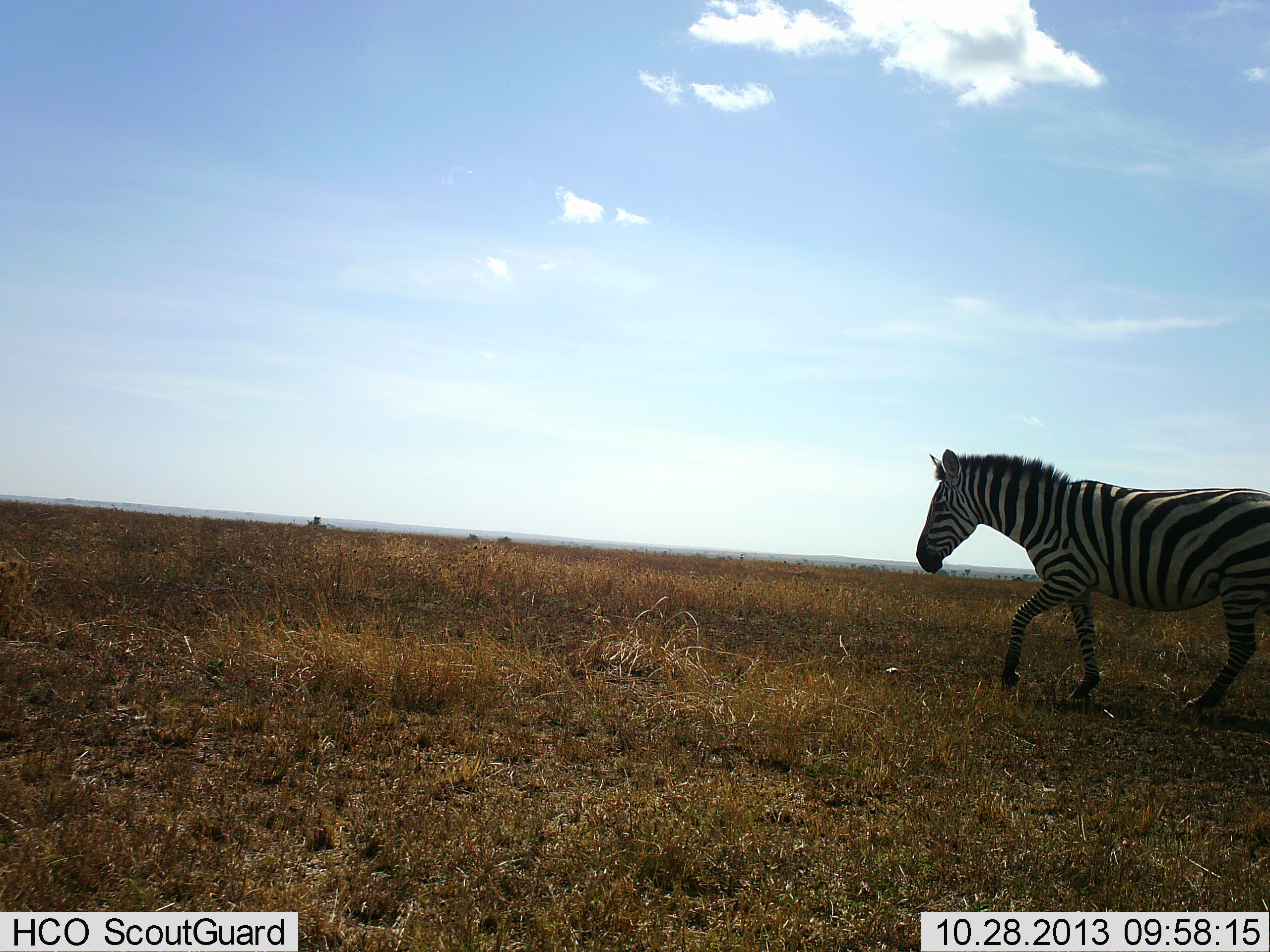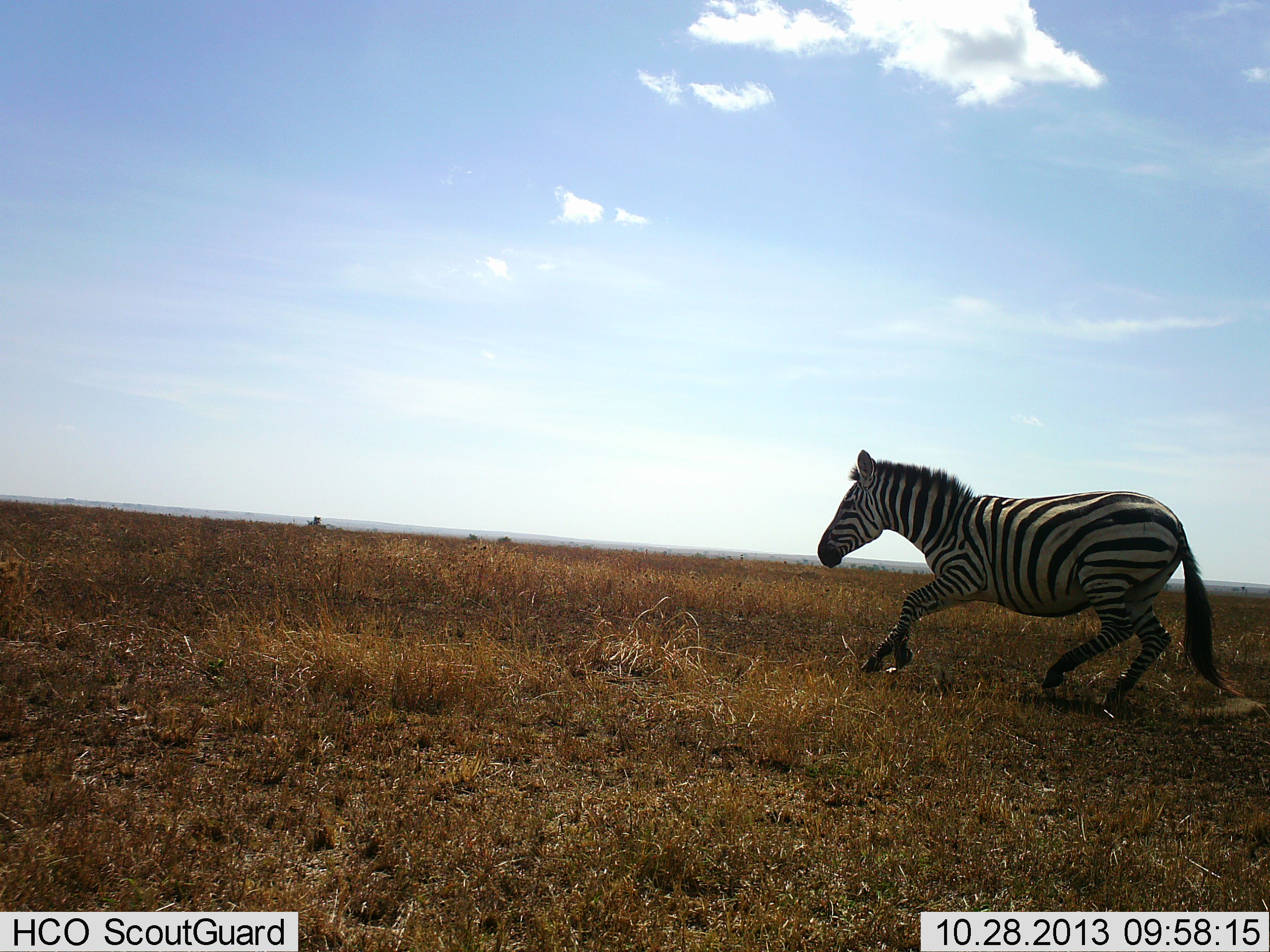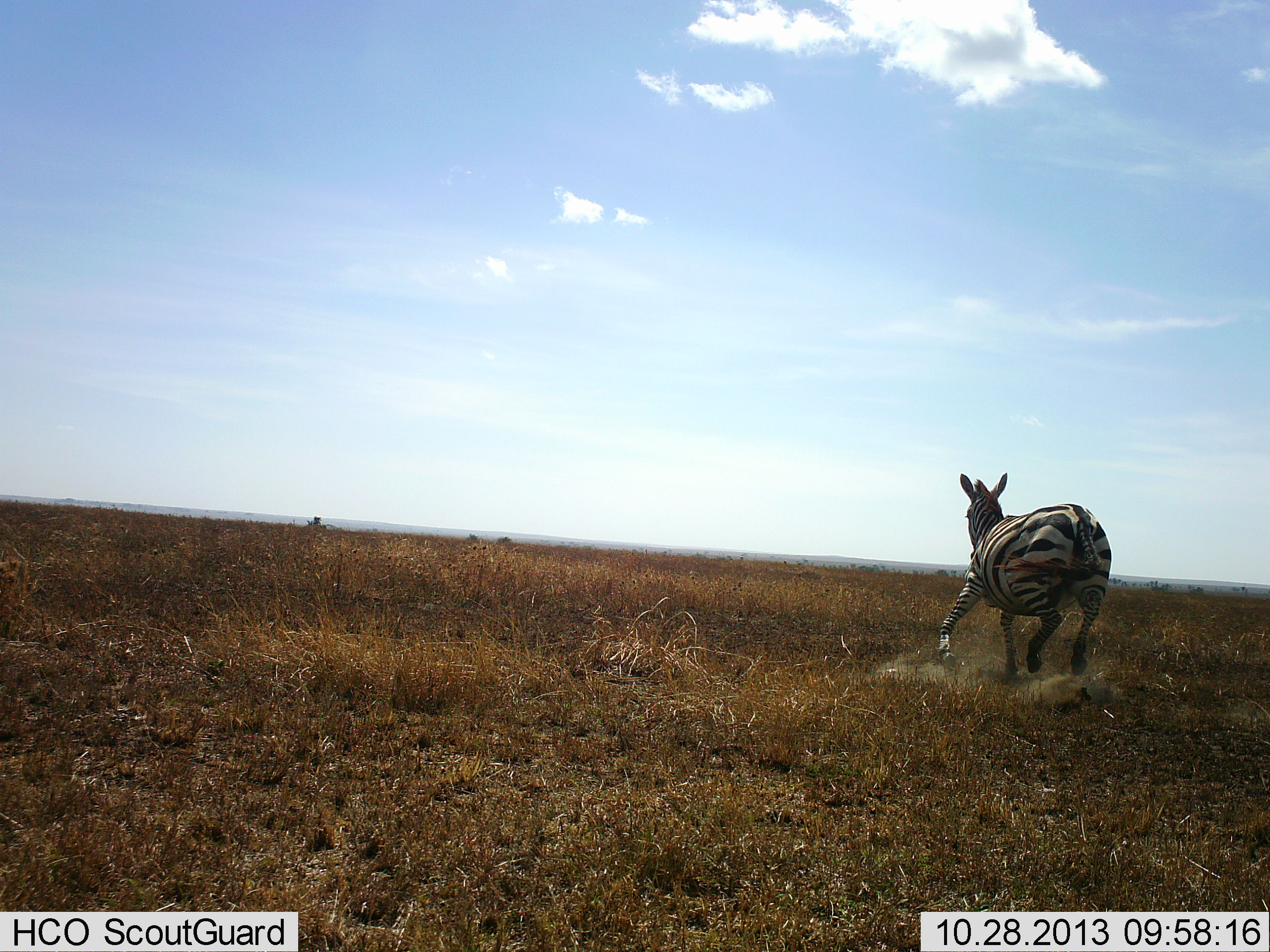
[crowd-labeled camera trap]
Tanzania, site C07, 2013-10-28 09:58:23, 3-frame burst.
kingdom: Animalia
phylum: Chordata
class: Mammalia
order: Perissodactyla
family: Equidae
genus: Equus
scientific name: Equus quagga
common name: plains zebra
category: zebra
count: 1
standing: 0%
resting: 0%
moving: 100%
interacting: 20%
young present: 0%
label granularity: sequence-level